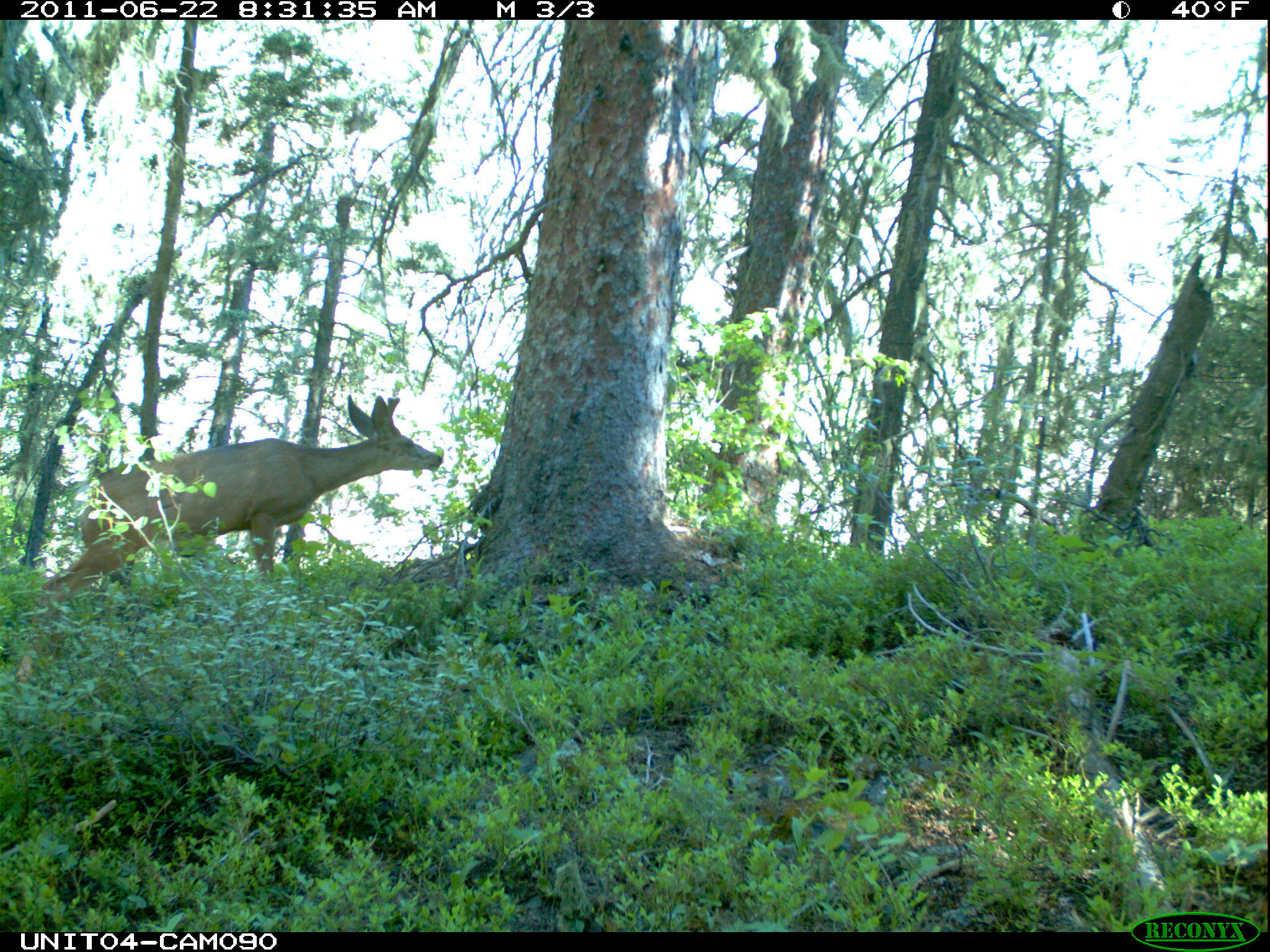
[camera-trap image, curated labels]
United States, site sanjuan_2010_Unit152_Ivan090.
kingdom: Animalia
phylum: Chordata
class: Mammalia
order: Artiodactyla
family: Cervidae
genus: Odocoileus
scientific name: Odocoileus hemionus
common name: mule deer